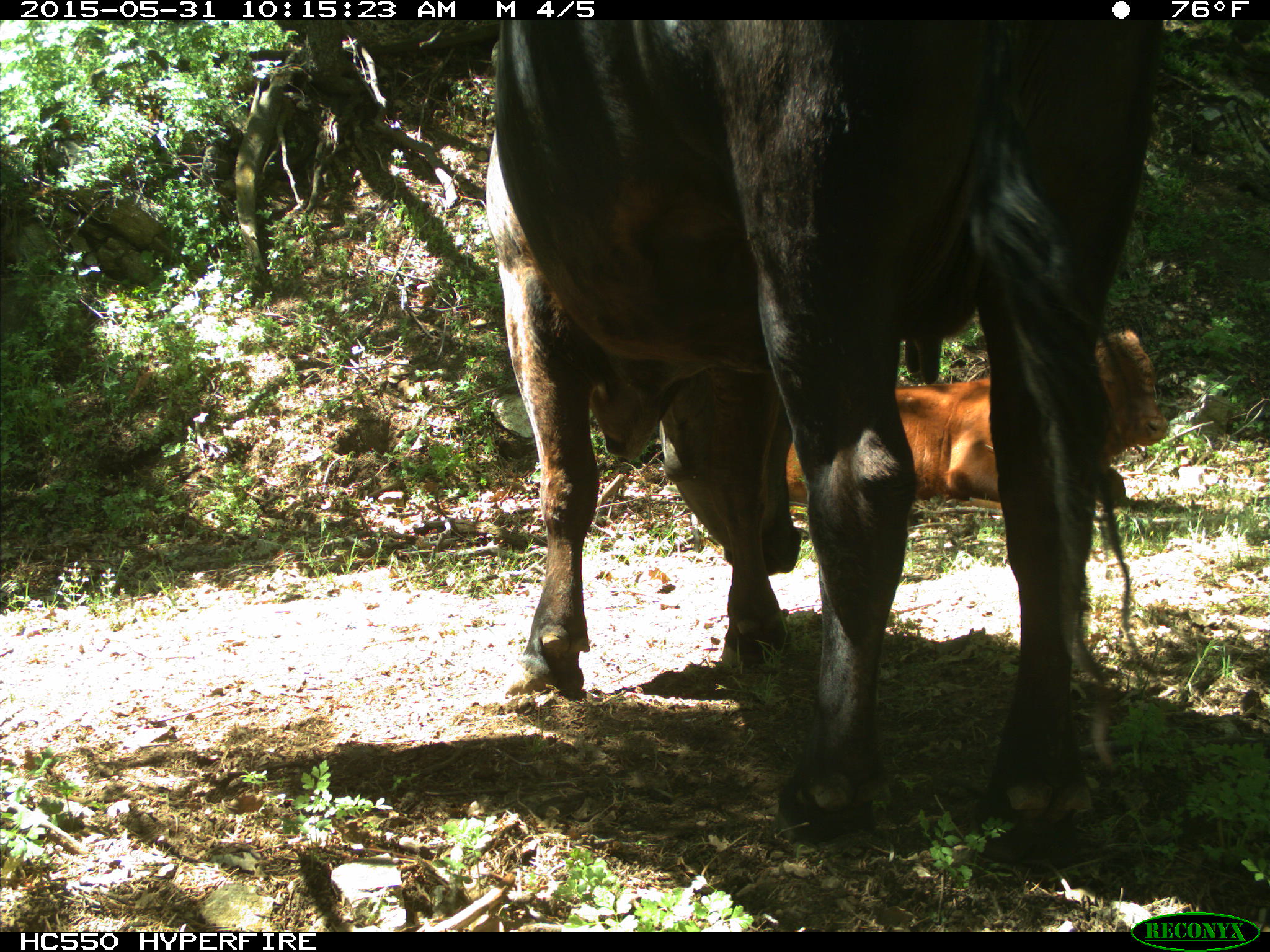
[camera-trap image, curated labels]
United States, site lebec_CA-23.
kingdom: Animalia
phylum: Chordata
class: Mammalia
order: Artiodactyla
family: Bovidae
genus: Bos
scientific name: Bos taurus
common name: domestic cow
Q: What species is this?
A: Bos taurus (domestic cow).